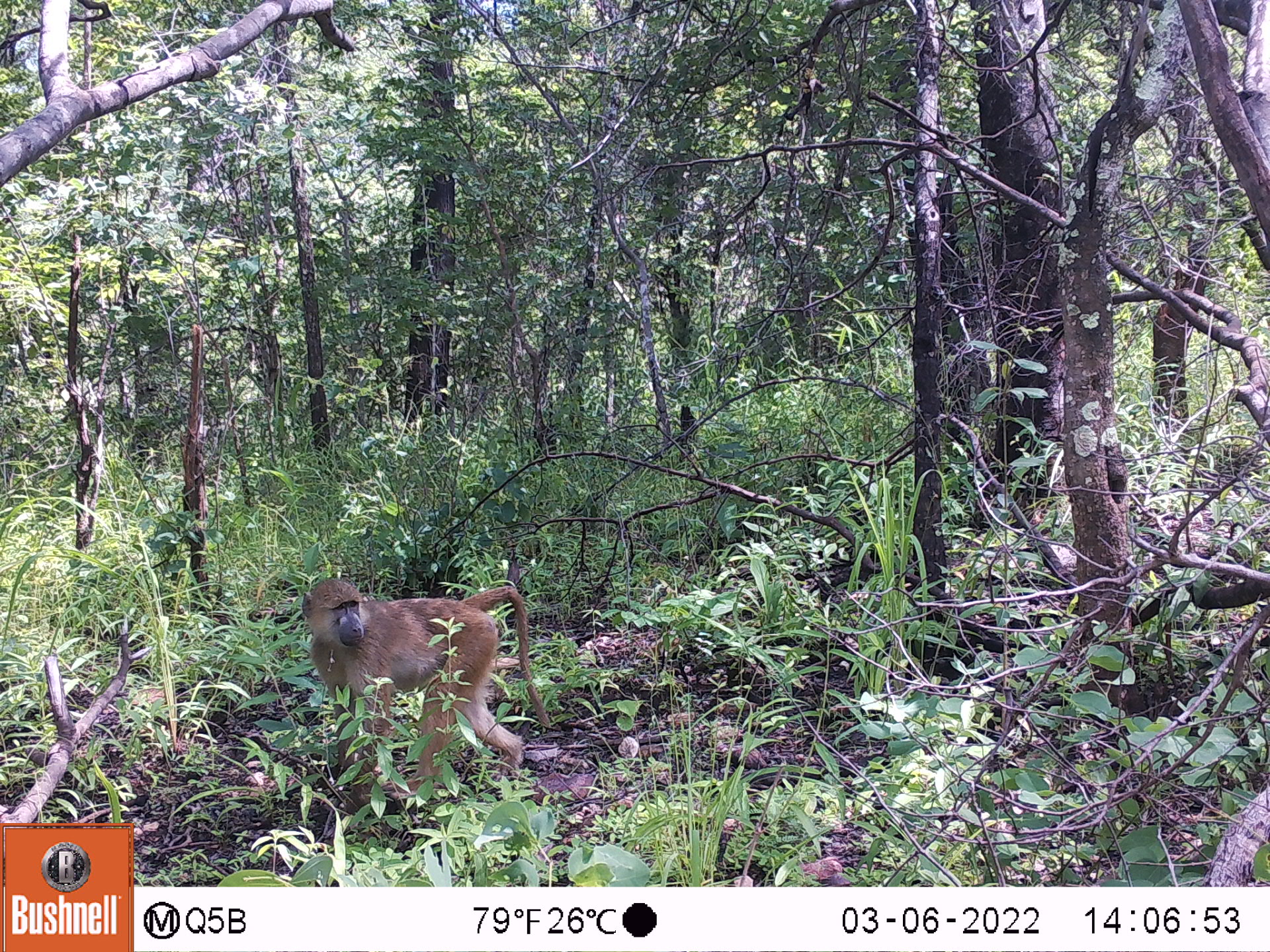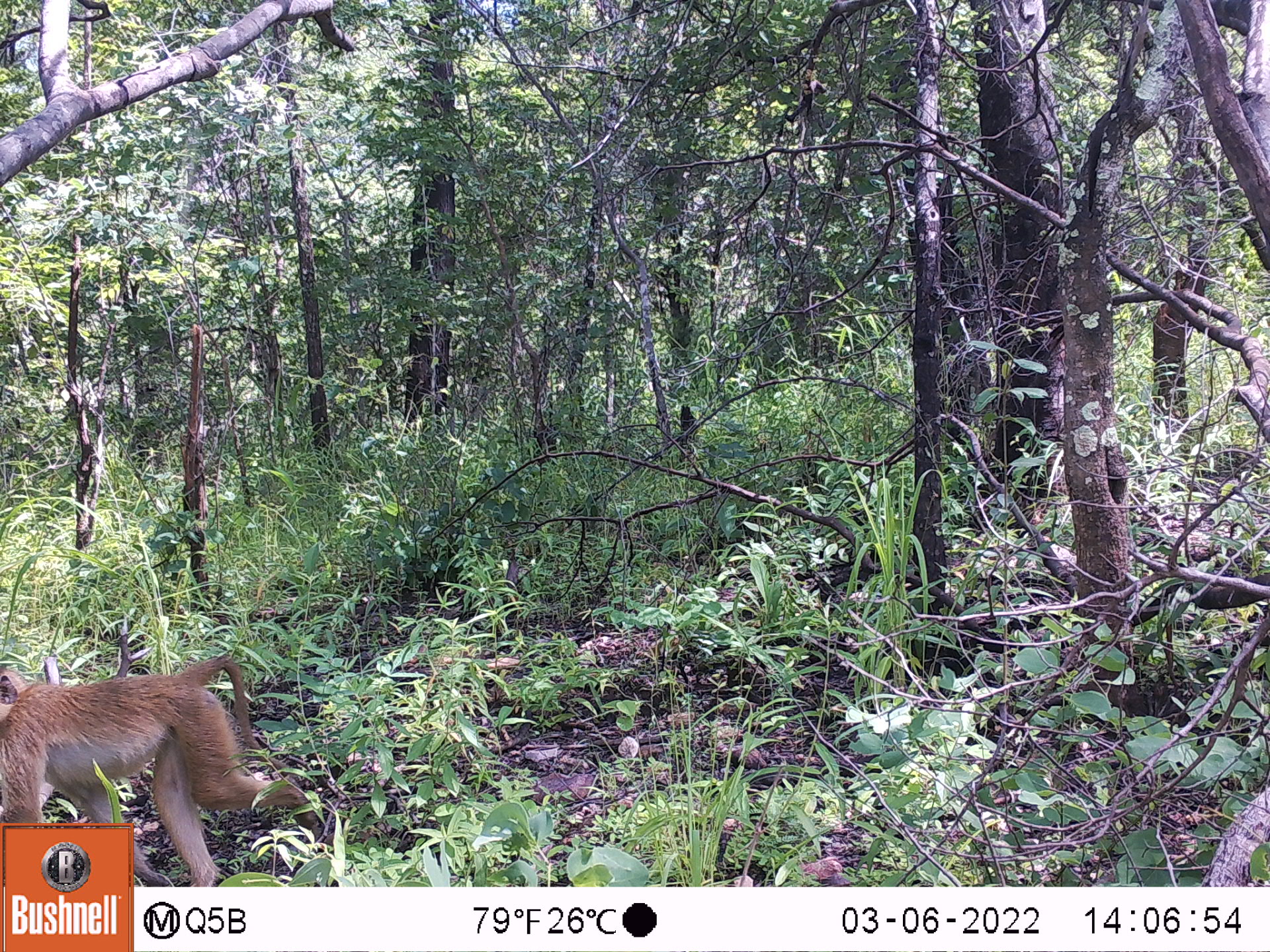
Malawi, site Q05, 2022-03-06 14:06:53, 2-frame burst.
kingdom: Animalia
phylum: Chordata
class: Mammalia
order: Primates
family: Cercopithecidae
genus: Papio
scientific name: Papio cynocephalus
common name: yellow baboon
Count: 1.